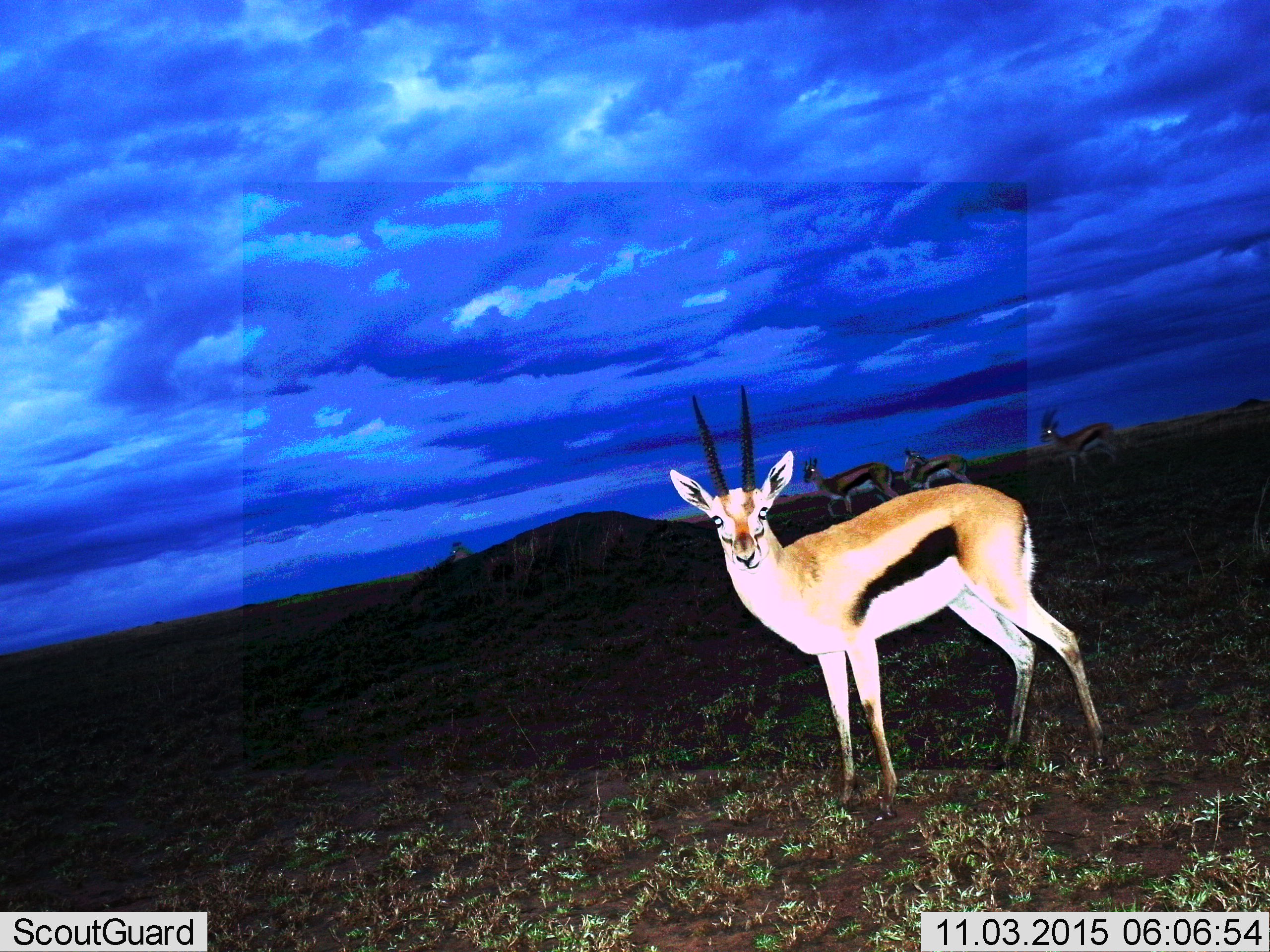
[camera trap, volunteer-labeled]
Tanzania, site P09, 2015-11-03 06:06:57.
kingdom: Animalia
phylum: Chordata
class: Mammalia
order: Artiodactyla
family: Bovidae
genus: Eudorcas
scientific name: Eudorcas thomsonii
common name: thomson's gazelle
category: gazellethomsons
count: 4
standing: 89%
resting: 0%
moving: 33%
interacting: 0%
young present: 0%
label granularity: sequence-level